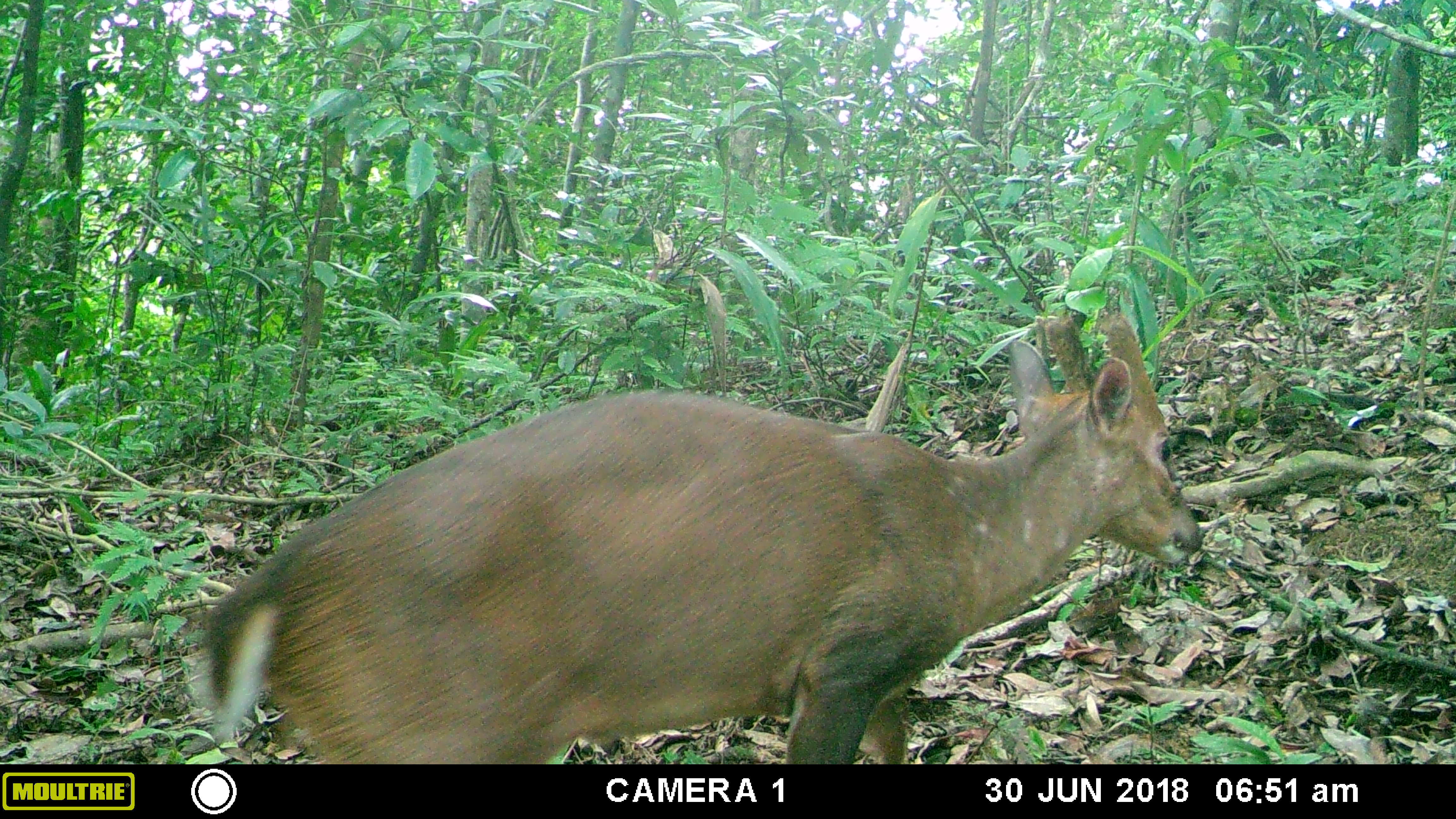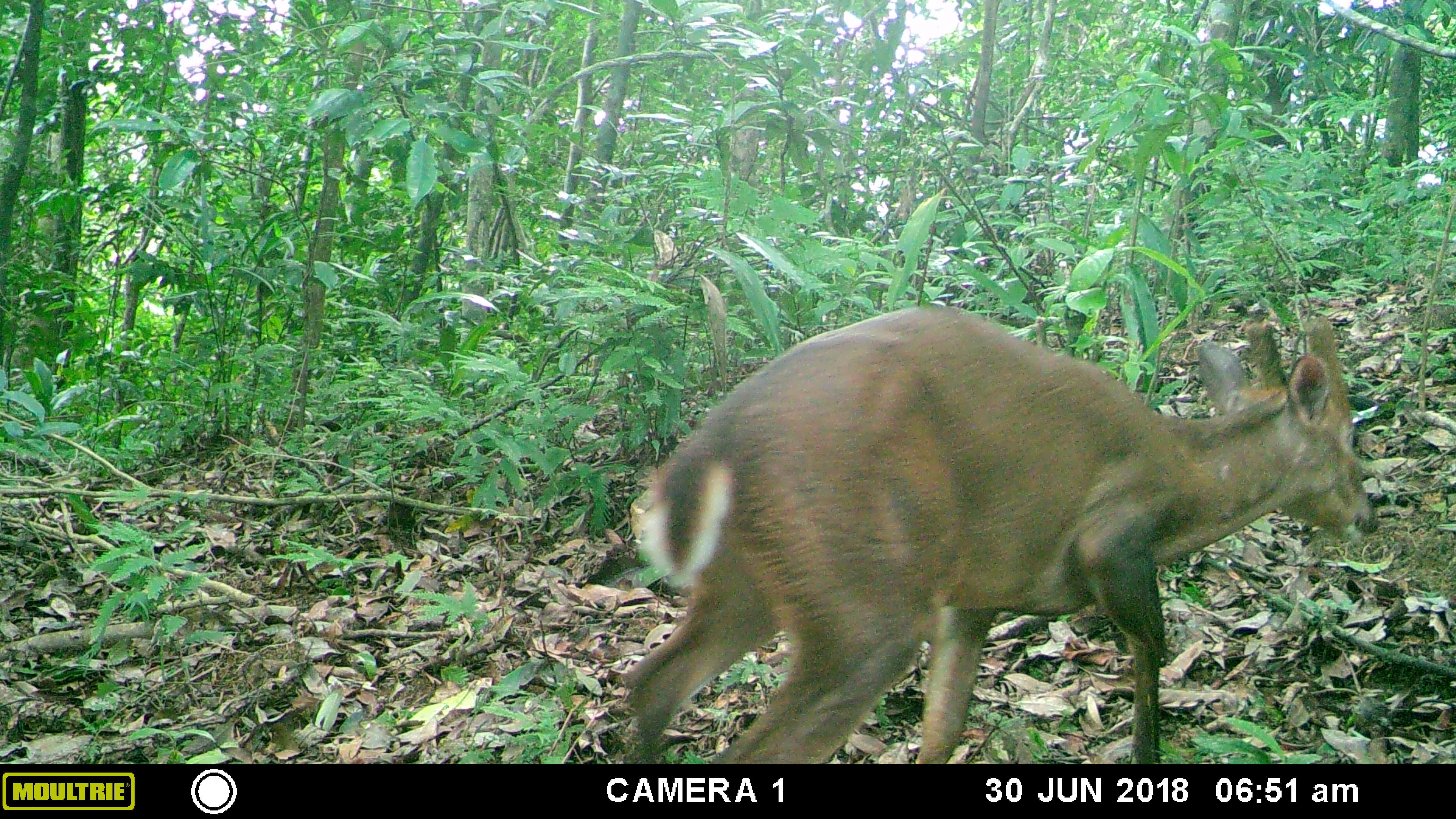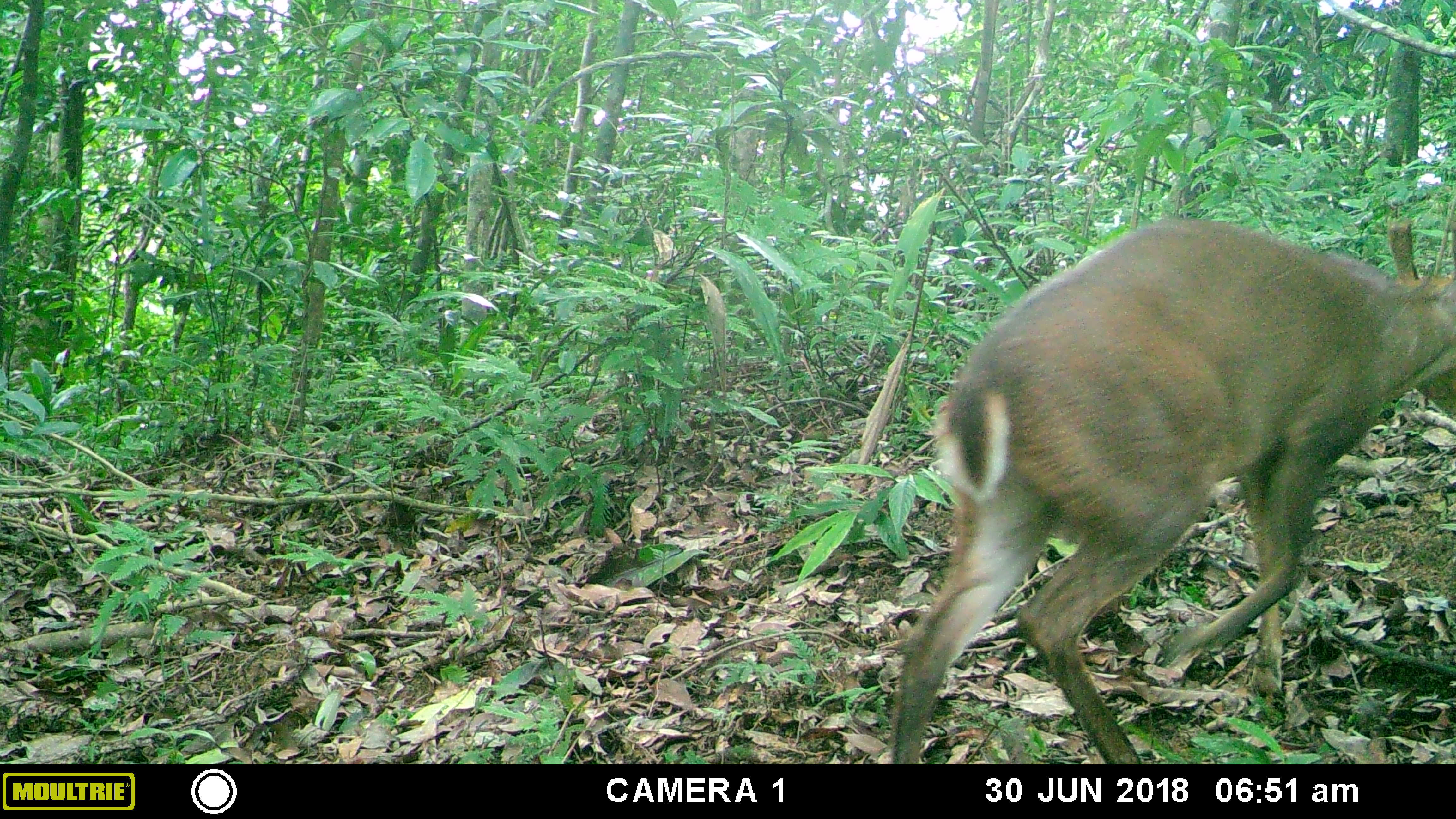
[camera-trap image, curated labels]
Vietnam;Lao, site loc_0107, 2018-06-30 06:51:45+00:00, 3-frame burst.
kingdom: Animalia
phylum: Chordata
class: Mammalia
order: Artiodactyla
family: Cervidae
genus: Muntiacus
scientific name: Muntiacus vuquangensis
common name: large-antlered muntjac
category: large antlered muntjac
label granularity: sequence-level